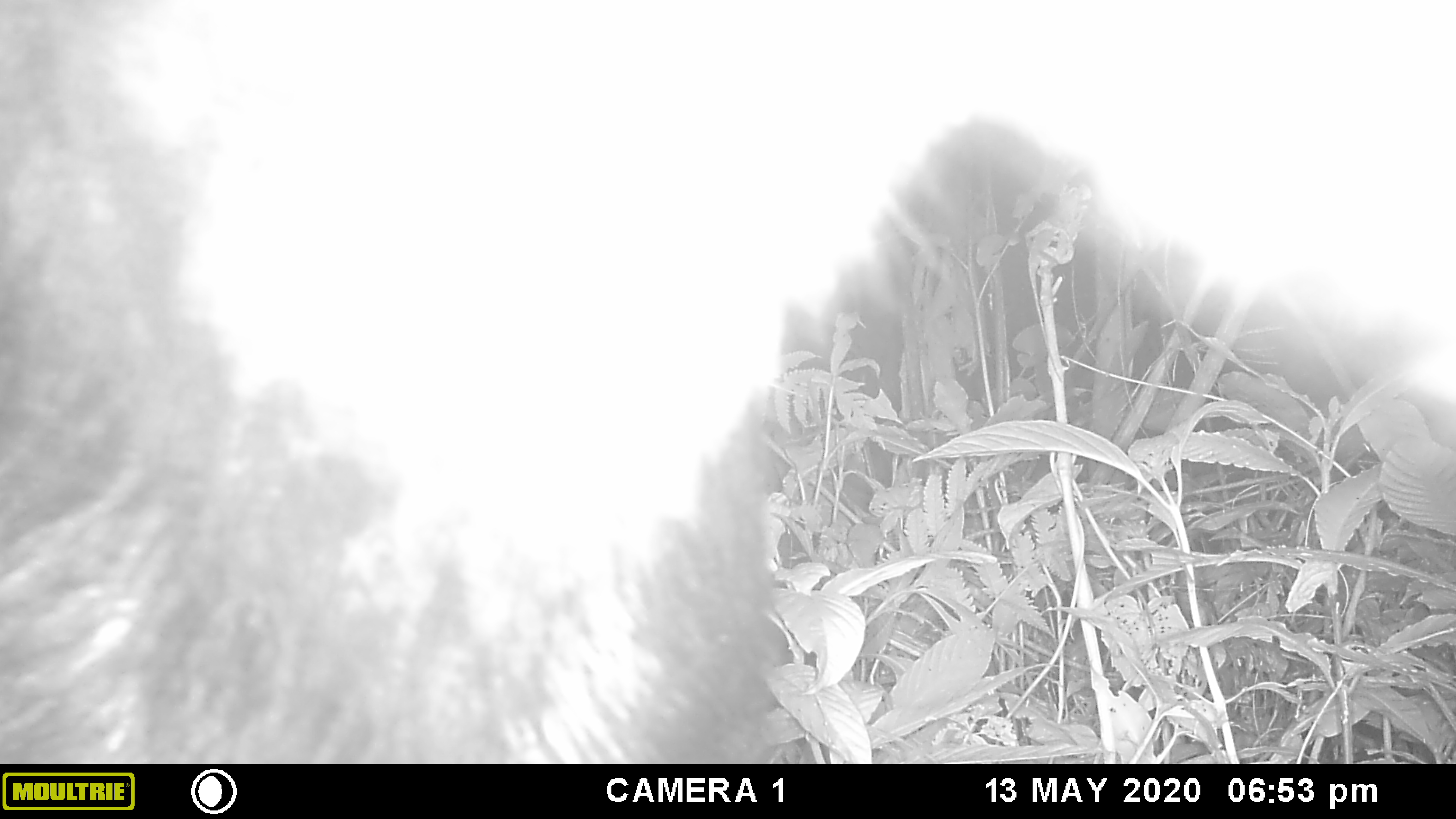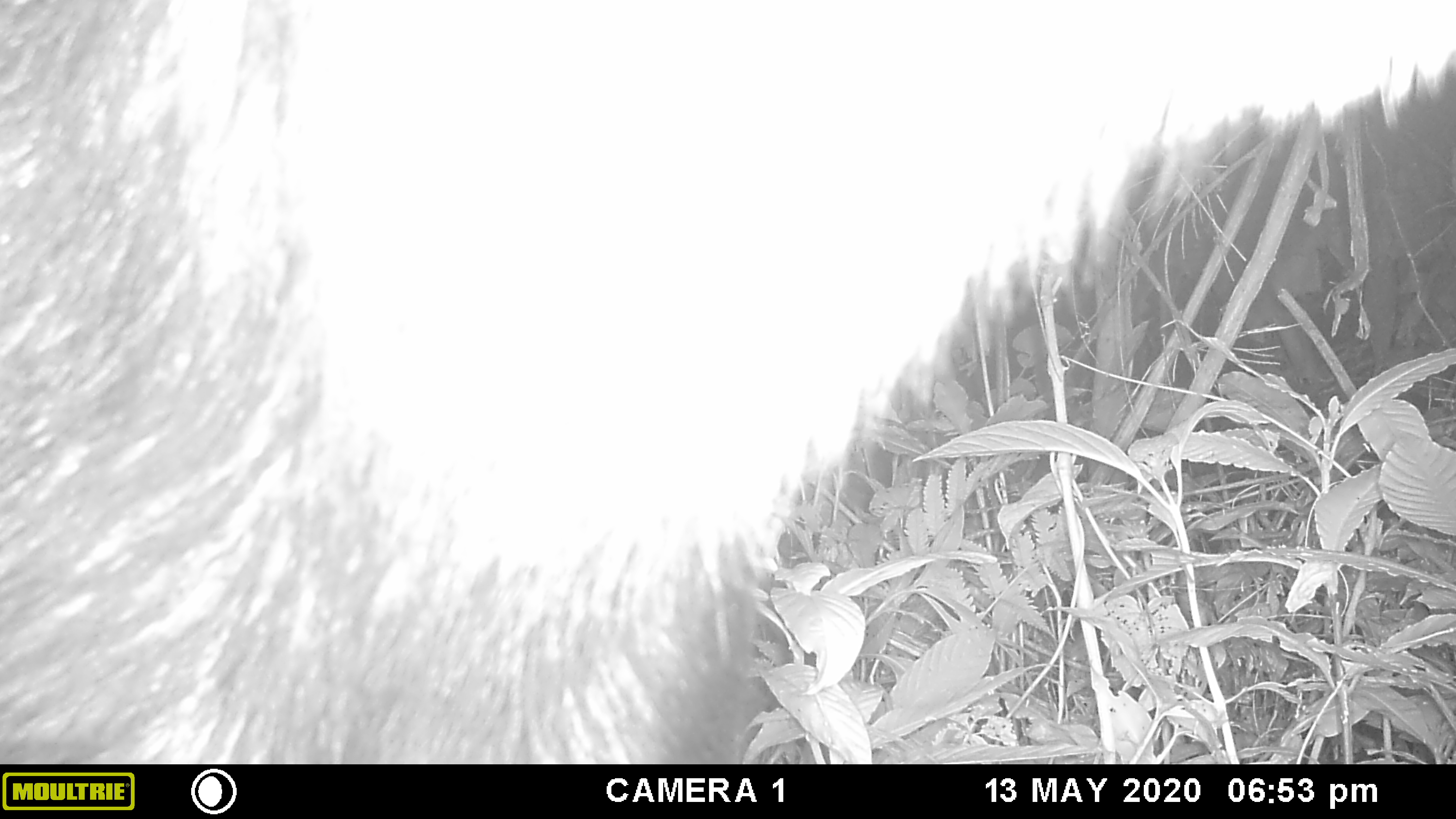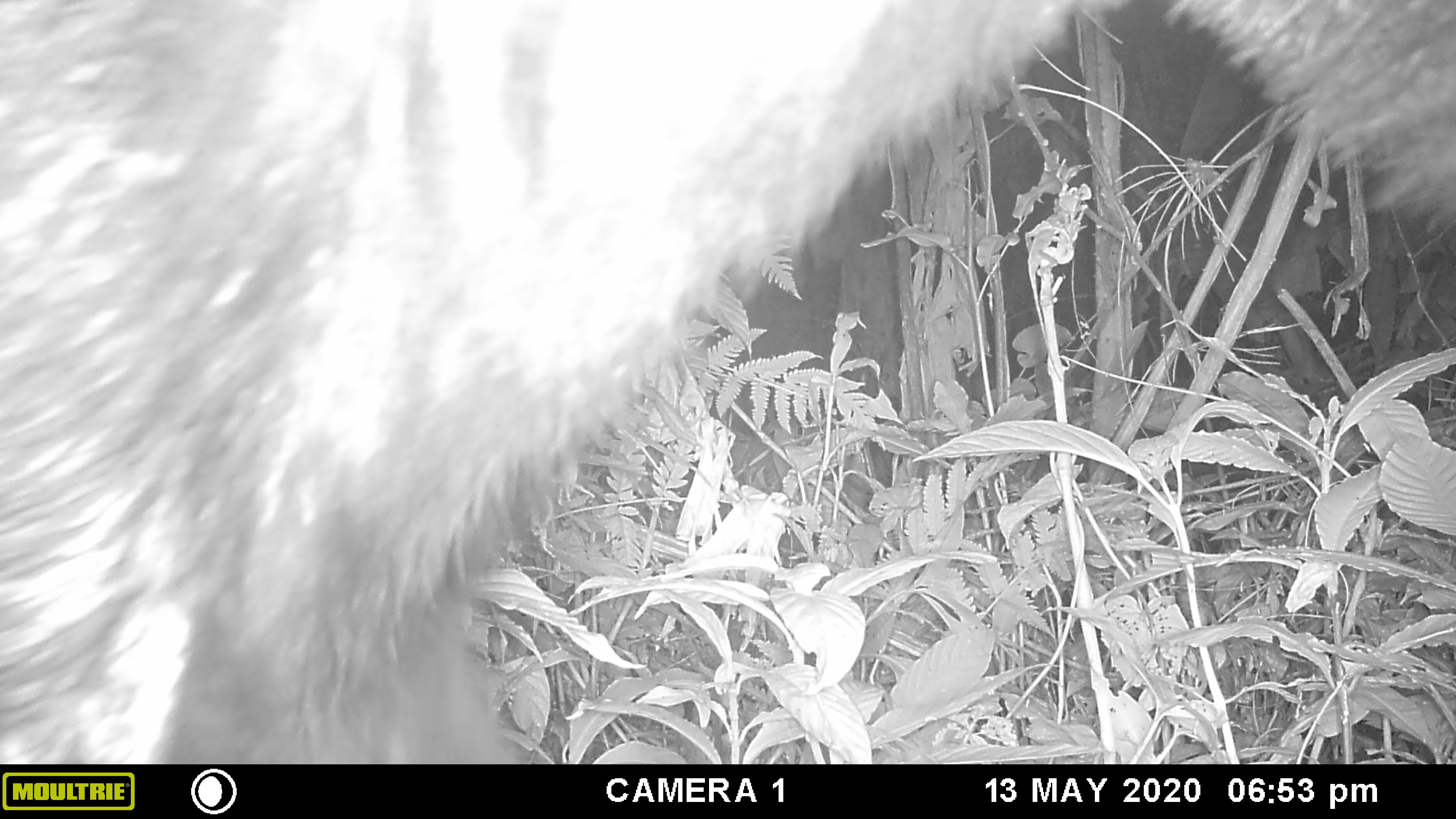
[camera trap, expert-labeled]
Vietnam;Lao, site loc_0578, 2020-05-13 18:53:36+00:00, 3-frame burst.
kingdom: Animalia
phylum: Chordata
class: Mammalia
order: Artiodactyla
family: Bovidae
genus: Capricornis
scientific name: Capricornis sumatraensis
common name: chinese serow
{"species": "chinese serow (Capricornis sumatraensis)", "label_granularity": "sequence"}